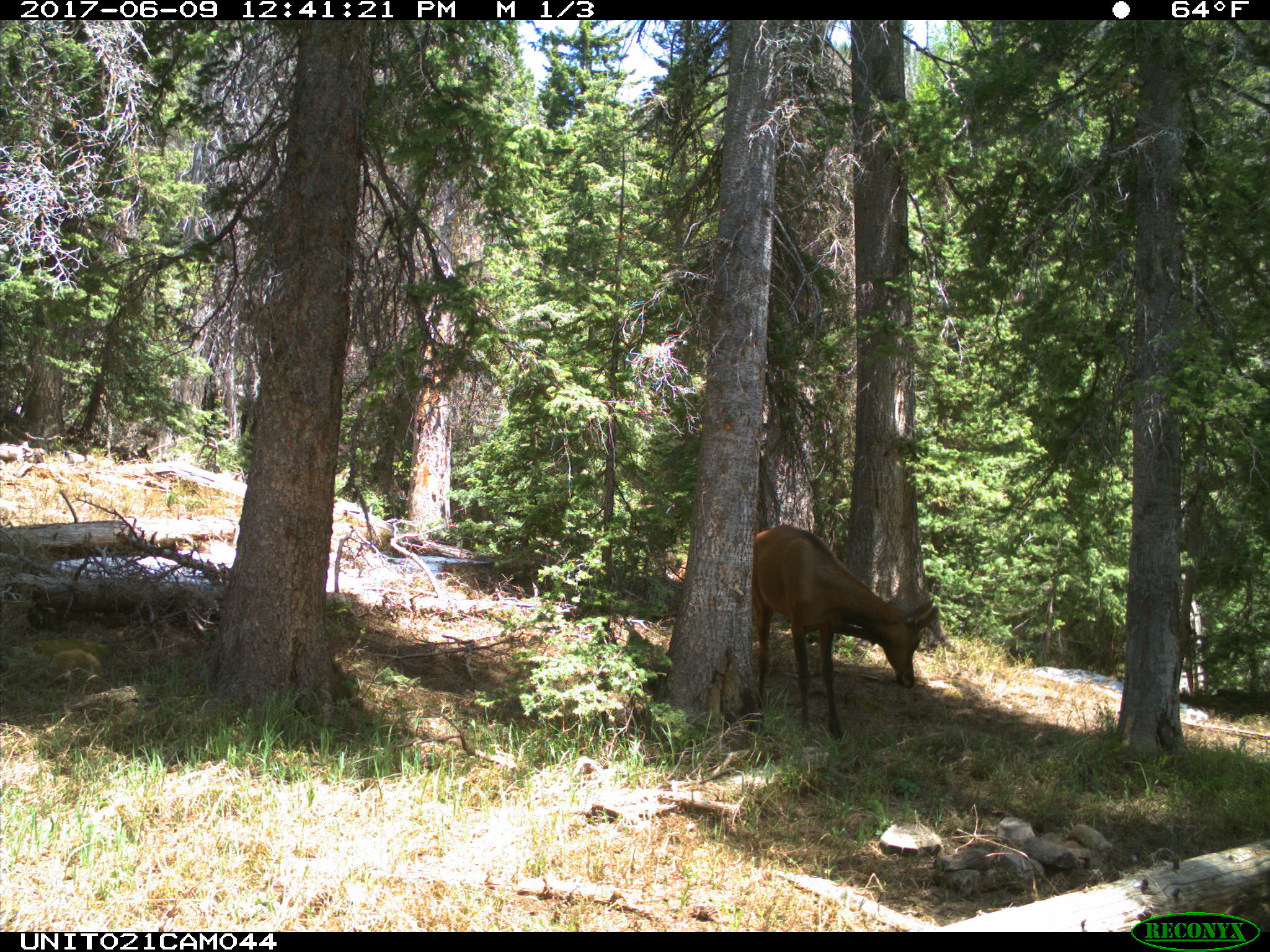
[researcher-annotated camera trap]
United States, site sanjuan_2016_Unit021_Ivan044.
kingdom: Animalia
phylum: Chordata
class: Mammalia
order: Artiodactyla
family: Cervidae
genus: Cervus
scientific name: Cervus elaphus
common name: red deer